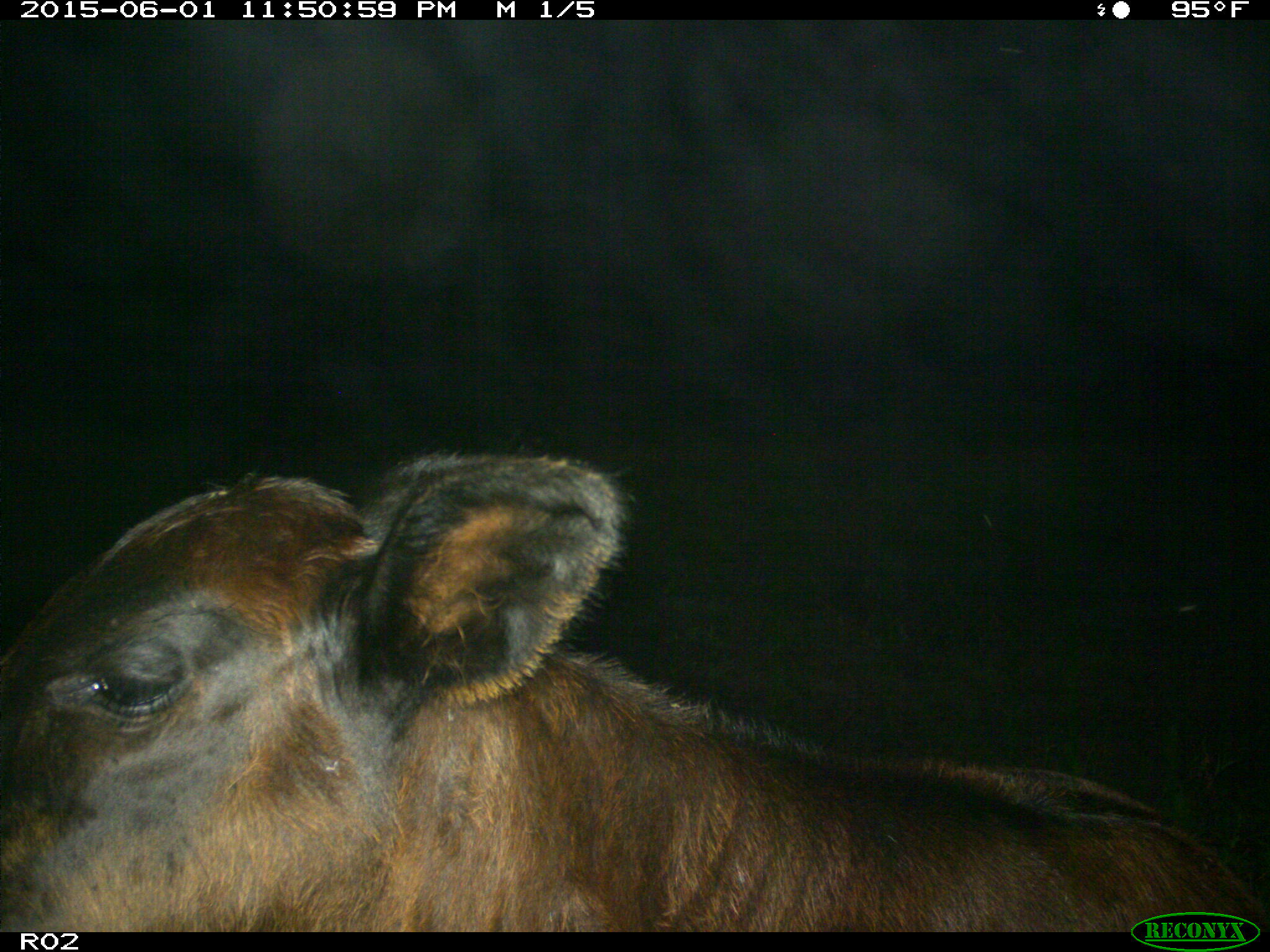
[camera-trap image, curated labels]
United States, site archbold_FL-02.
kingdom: Animalia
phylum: Chordata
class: Mammalia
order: Artiodactyla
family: Bovidae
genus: Bos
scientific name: Bos taurus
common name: domestic cow